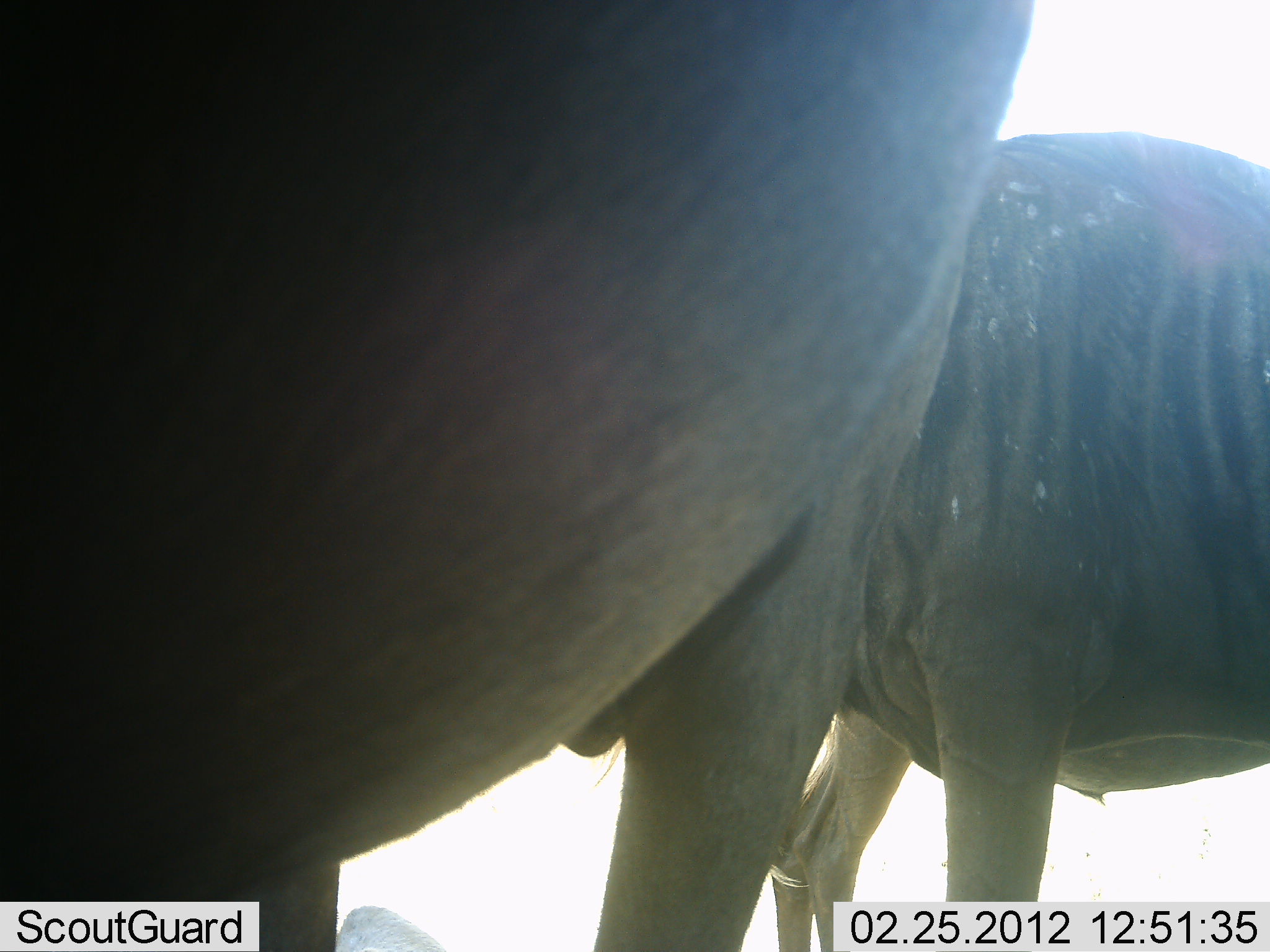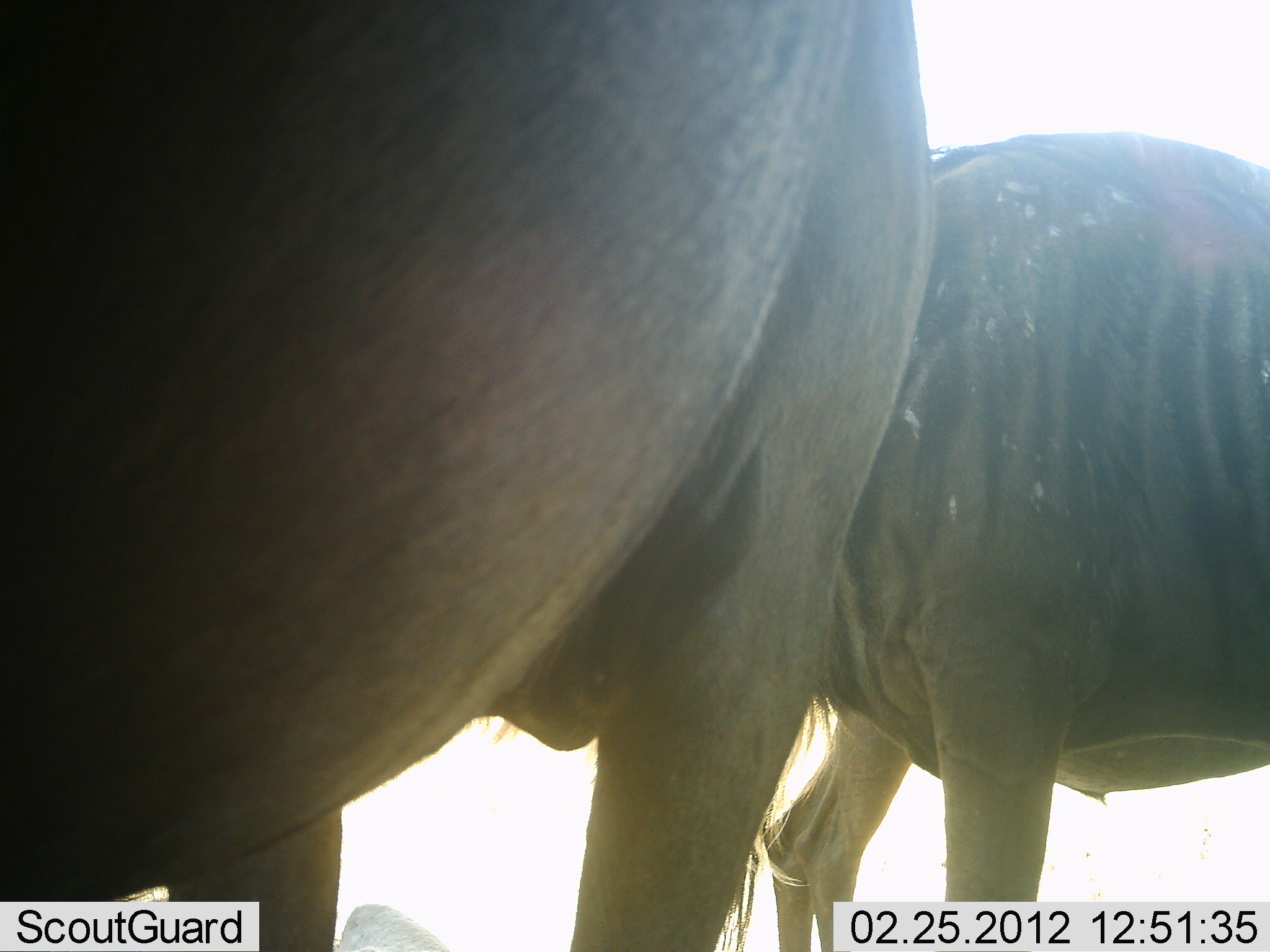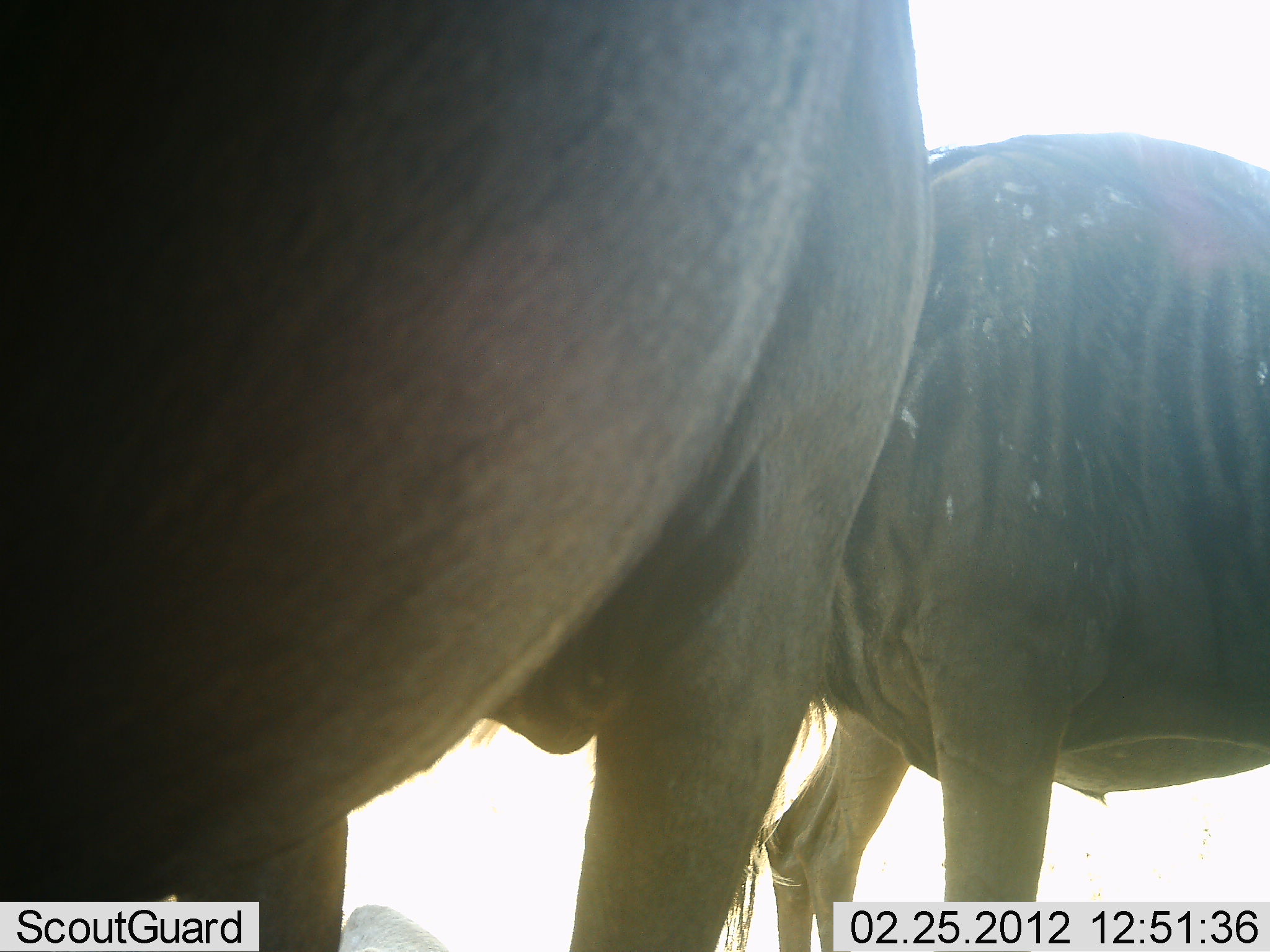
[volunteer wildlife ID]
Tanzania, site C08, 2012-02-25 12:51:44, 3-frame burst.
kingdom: Animalia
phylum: Chordata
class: Mammalia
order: Artiodactyla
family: Bovidae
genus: Connochaetes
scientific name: Connochaetes taurinus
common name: blue wildebeest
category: wildebeest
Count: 2.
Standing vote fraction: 100%.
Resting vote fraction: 0%.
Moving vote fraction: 0%.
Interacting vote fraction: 4%.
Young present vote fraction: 0%.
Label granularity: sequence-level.